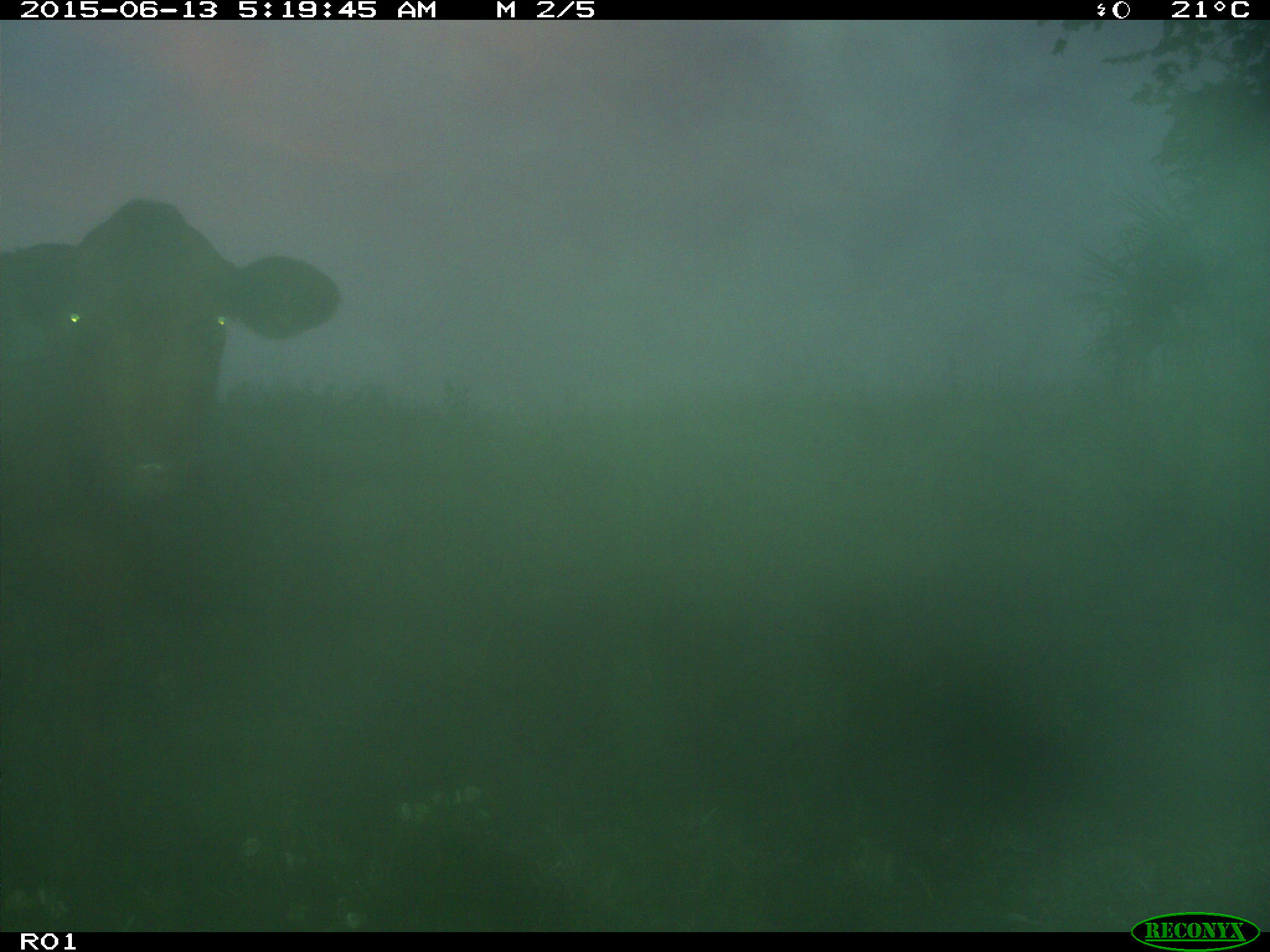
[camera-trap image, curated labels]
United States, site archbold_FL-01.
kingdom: Animalia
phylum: Chordata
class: Mammalia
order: Artiodactyla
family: Bovidae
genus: Bos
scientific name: Bos taurus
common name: domestic cow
Bos taurus (domestic cow).